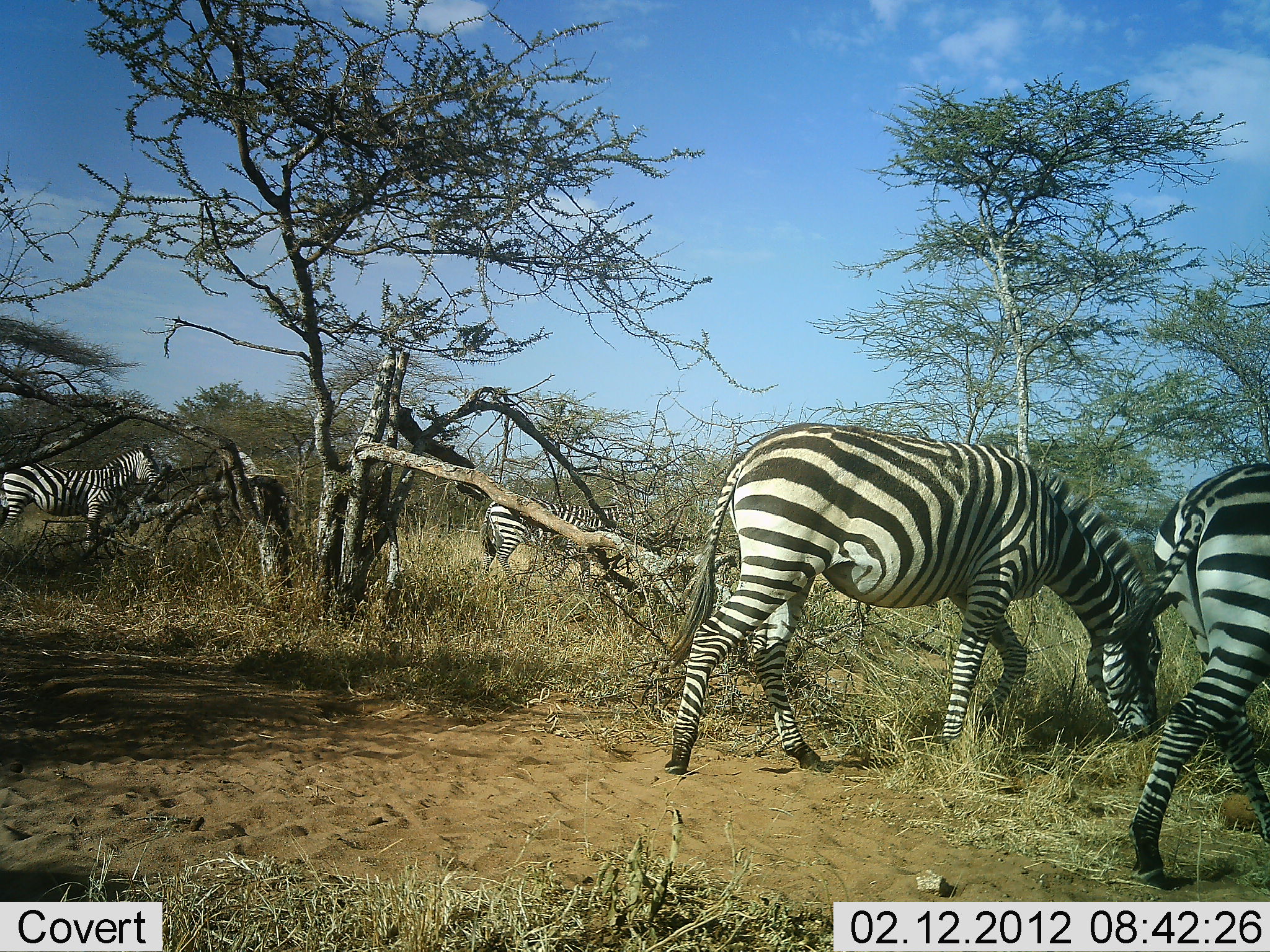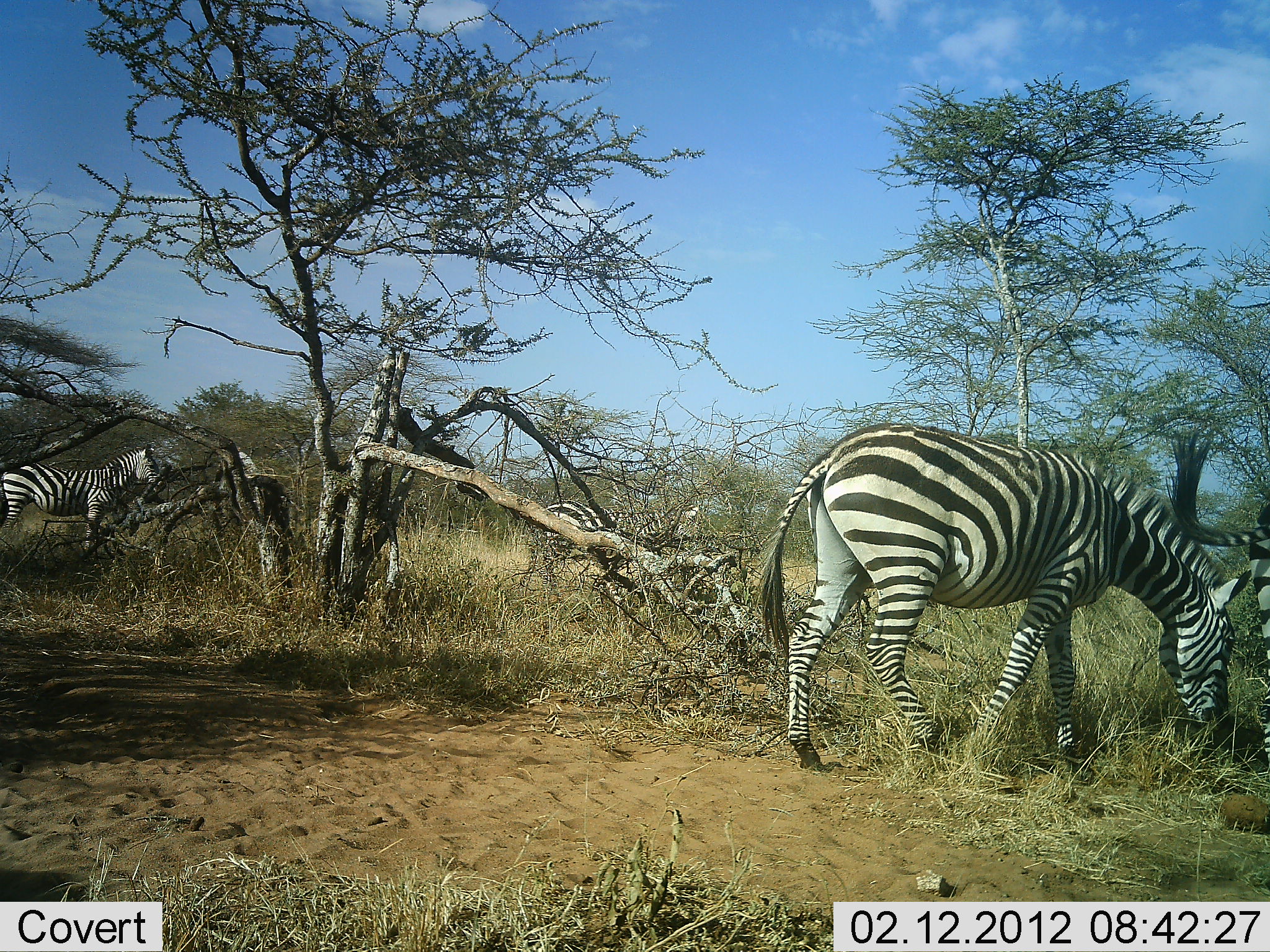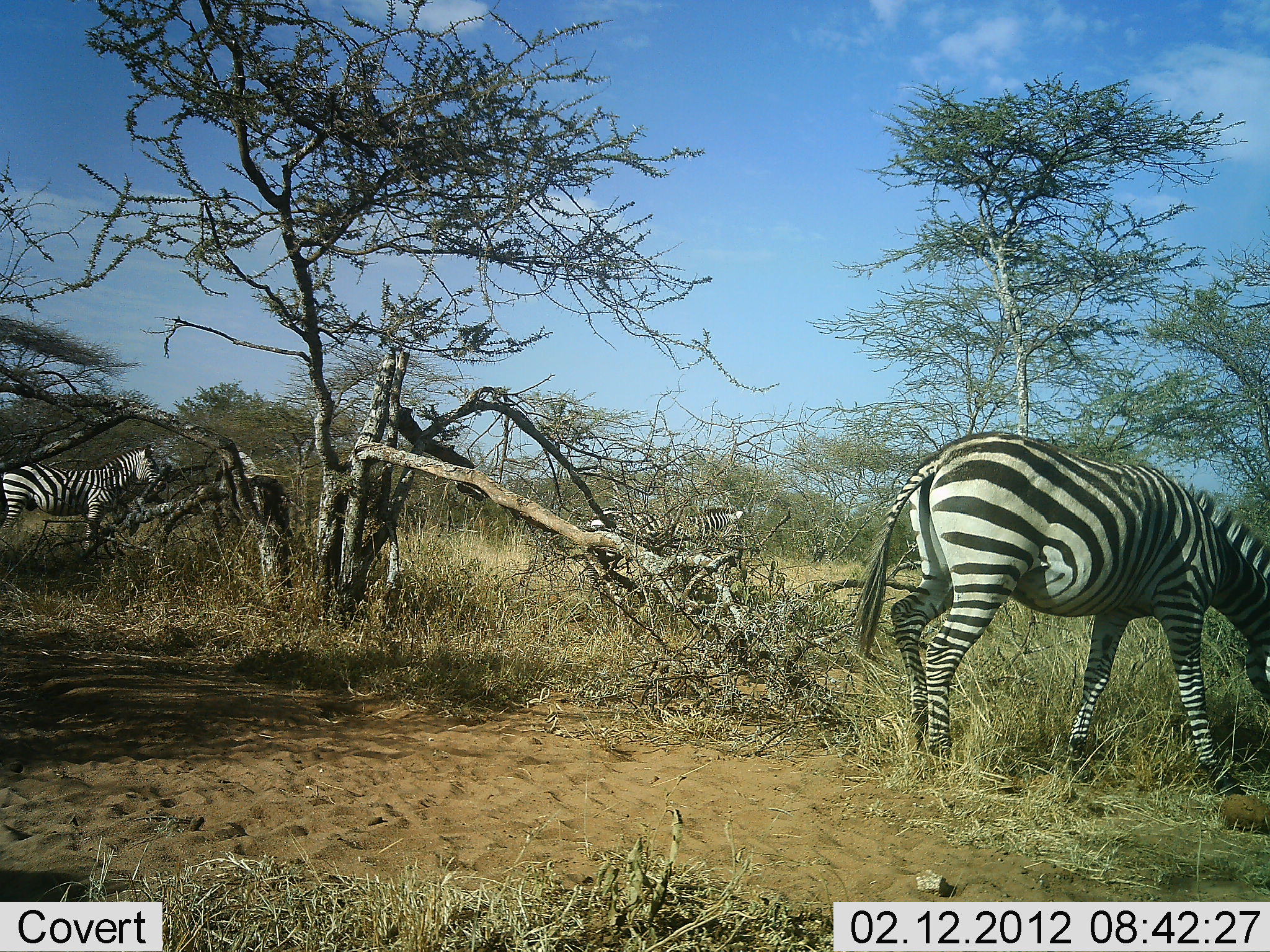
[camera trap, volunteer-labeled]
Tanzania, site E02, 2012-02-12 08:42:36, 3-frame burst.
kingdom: Animalia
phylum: Chordata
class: Mammalia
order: Perissodactyla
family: Equidae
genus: Equus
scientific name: Equus quagga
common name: plains zebra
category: zebra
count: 4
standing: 75%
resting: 0%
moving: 75%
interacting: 0%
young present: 0%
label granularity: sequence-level